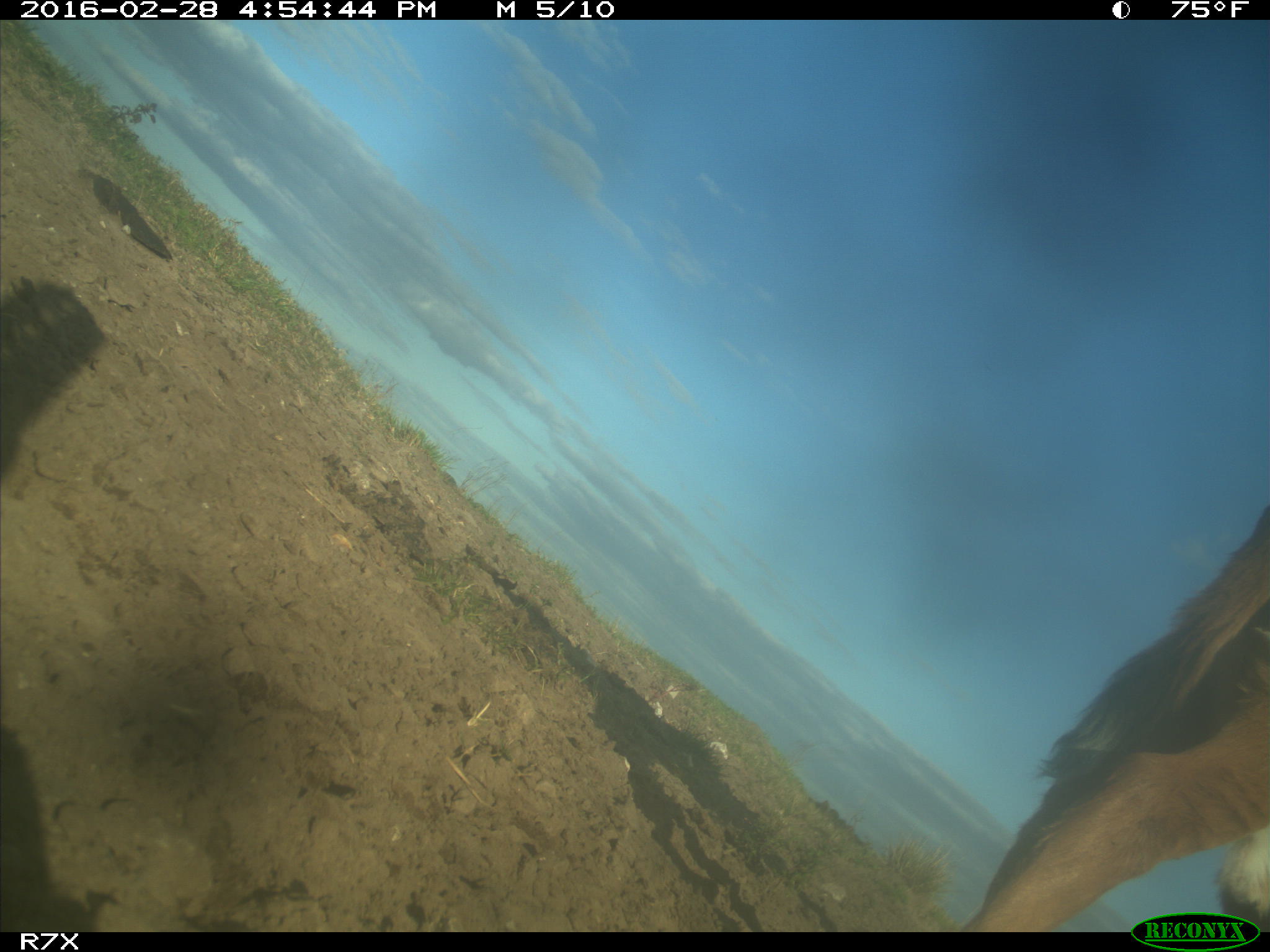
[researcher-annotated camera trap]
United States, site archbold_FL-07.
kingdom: Animalia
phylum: Chordata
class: Mammalia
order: Artiodactyla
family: Bovidae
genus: Bos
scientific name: Bos taurus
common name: domestic cow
Bos taurus (domestic cow).